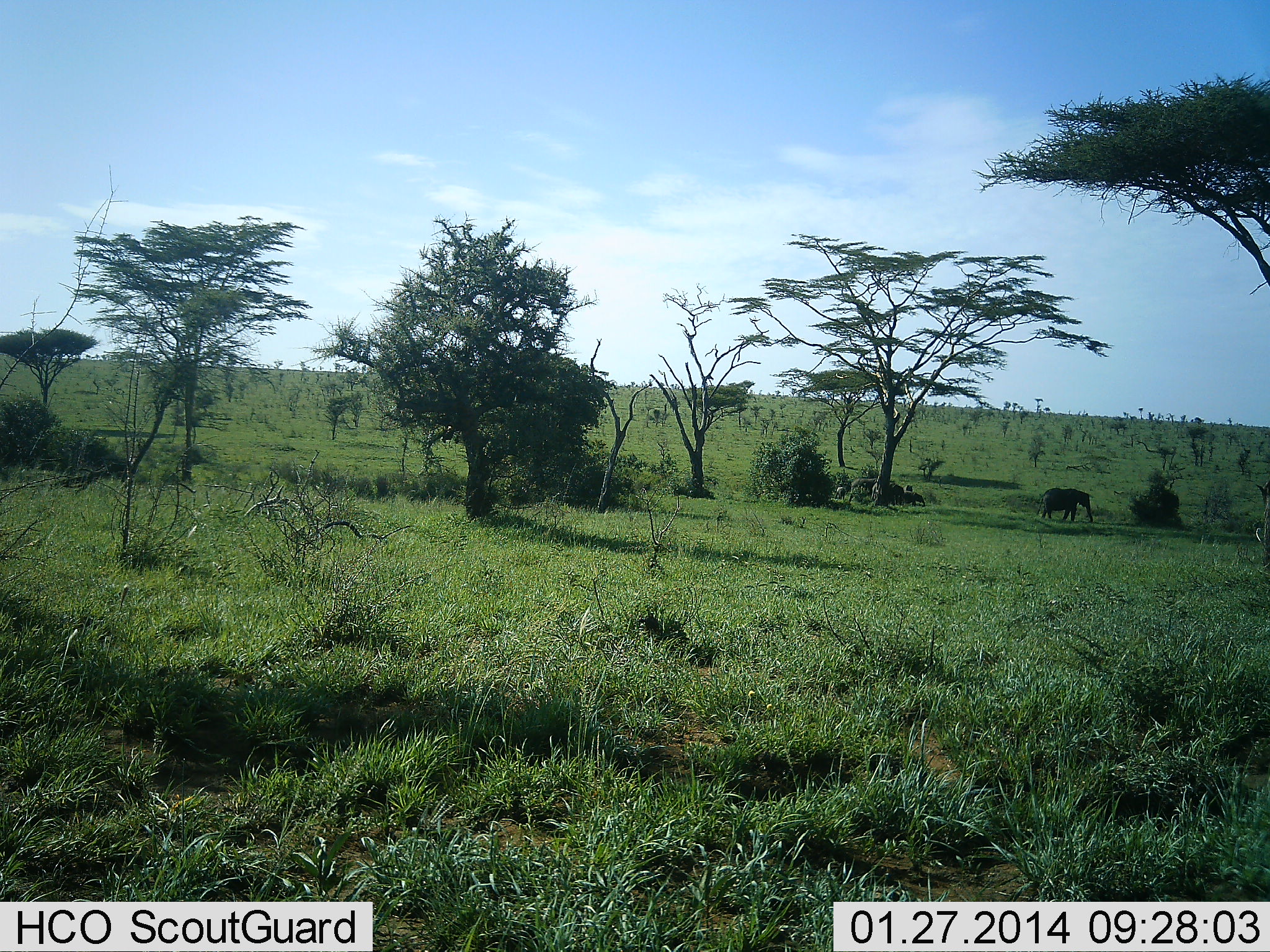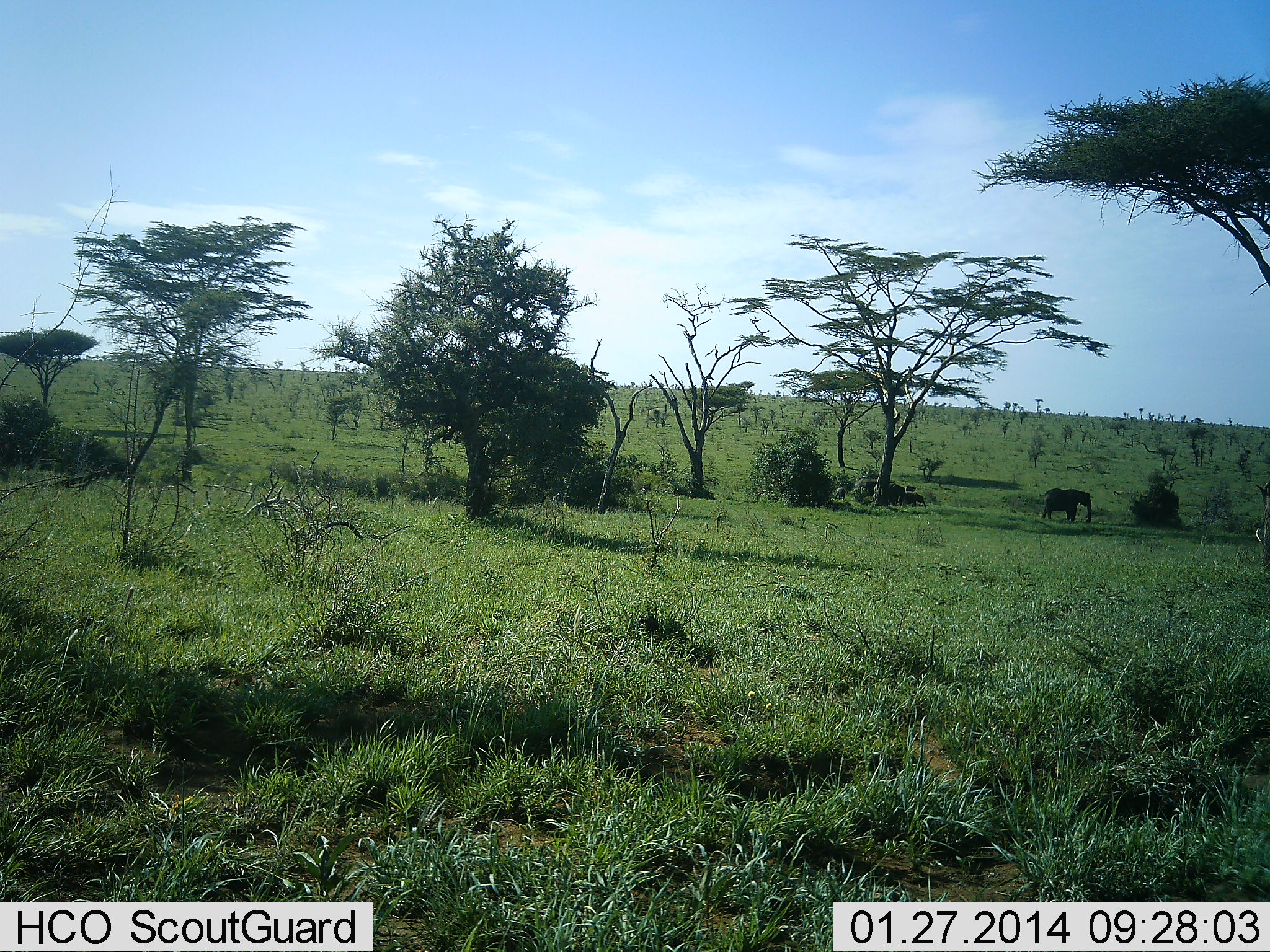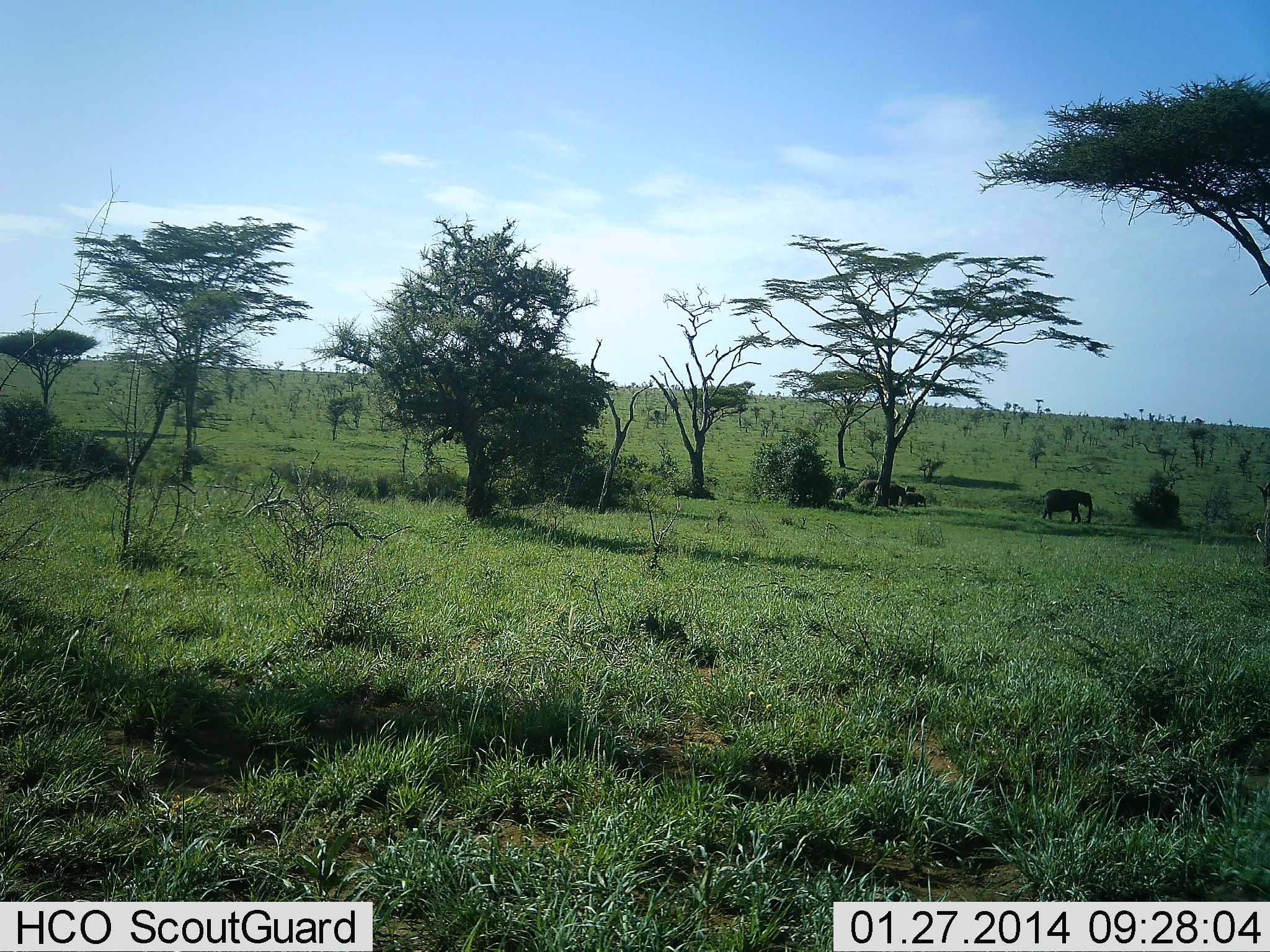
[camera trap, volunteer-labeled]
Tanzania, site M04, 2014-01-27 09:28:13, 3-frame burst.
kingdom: Animalia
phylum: Chordata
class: Mammalia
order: Proboscidea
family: Elephantidae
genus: Loxodonta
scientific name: Loxodonta africana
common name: african bush elephant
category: elephant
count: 3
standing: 50%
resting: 0%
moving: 60%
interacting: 0%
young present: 60%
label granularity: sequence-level